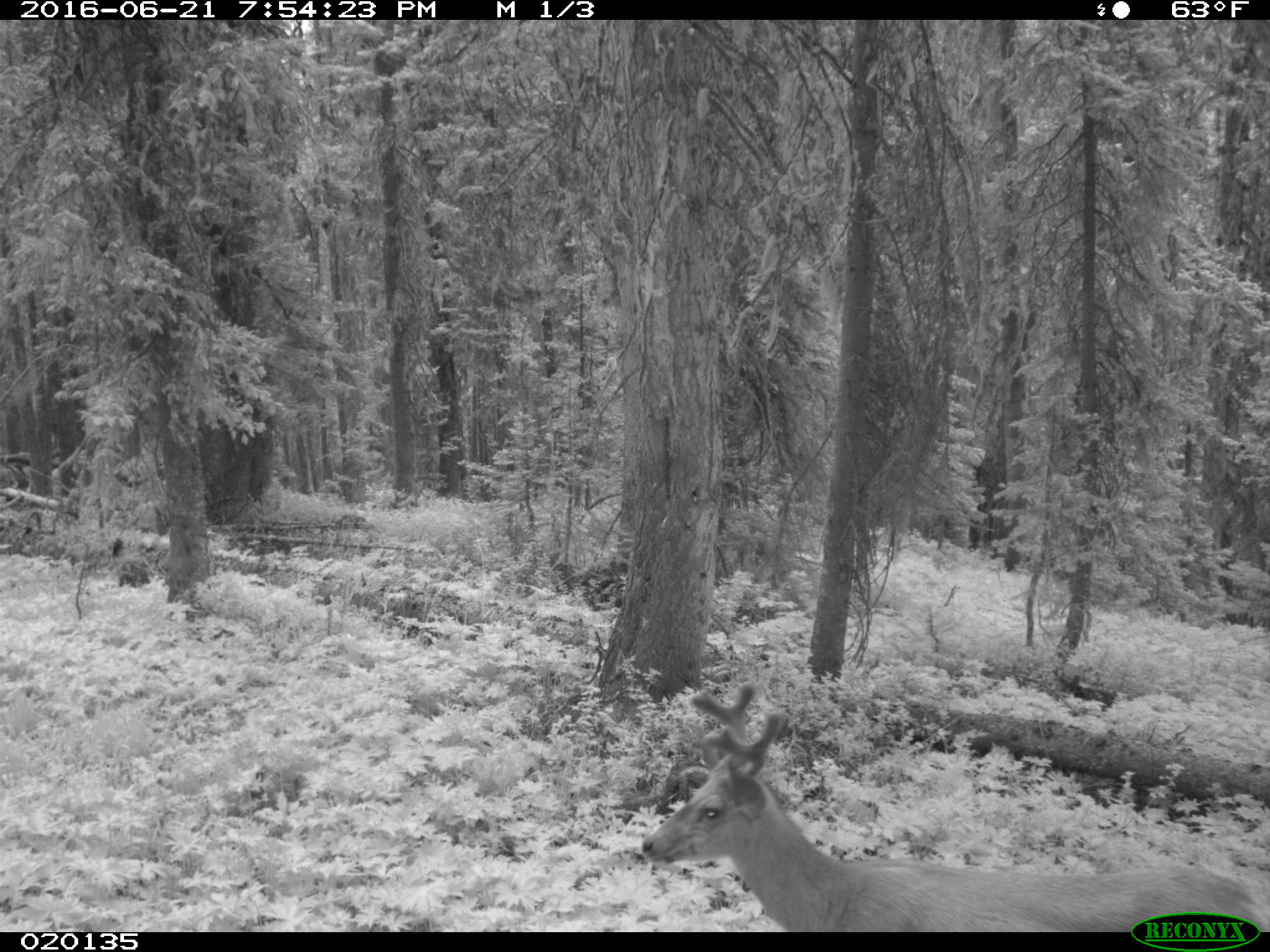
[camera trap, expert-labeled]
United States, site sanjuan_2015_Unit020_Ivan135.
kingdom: Animalia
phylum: Chordata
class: Mammalia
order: Artiodactyla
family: Cervidae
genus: Odocoileus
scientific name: Odocoileus hemionus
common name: mule deer